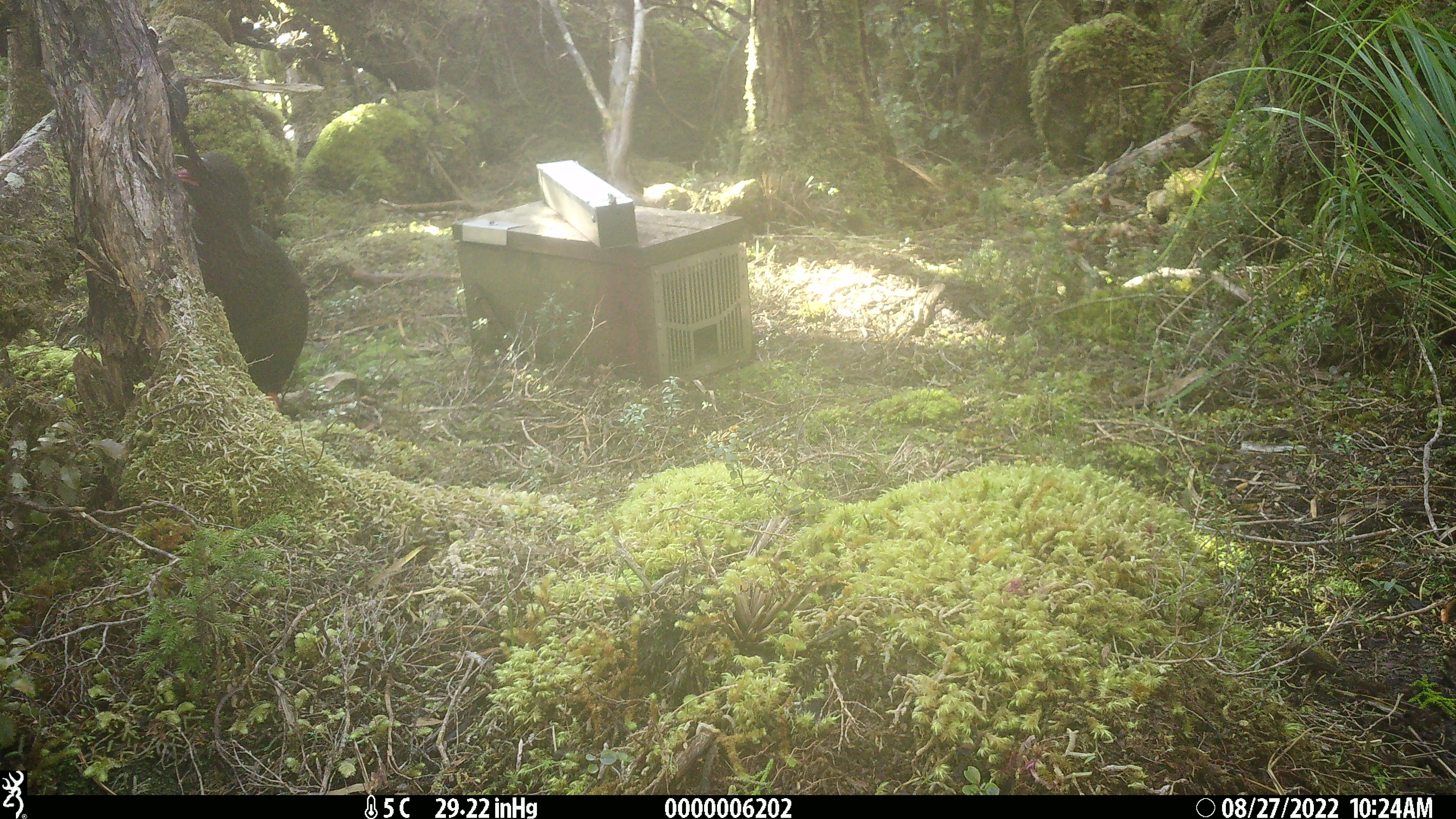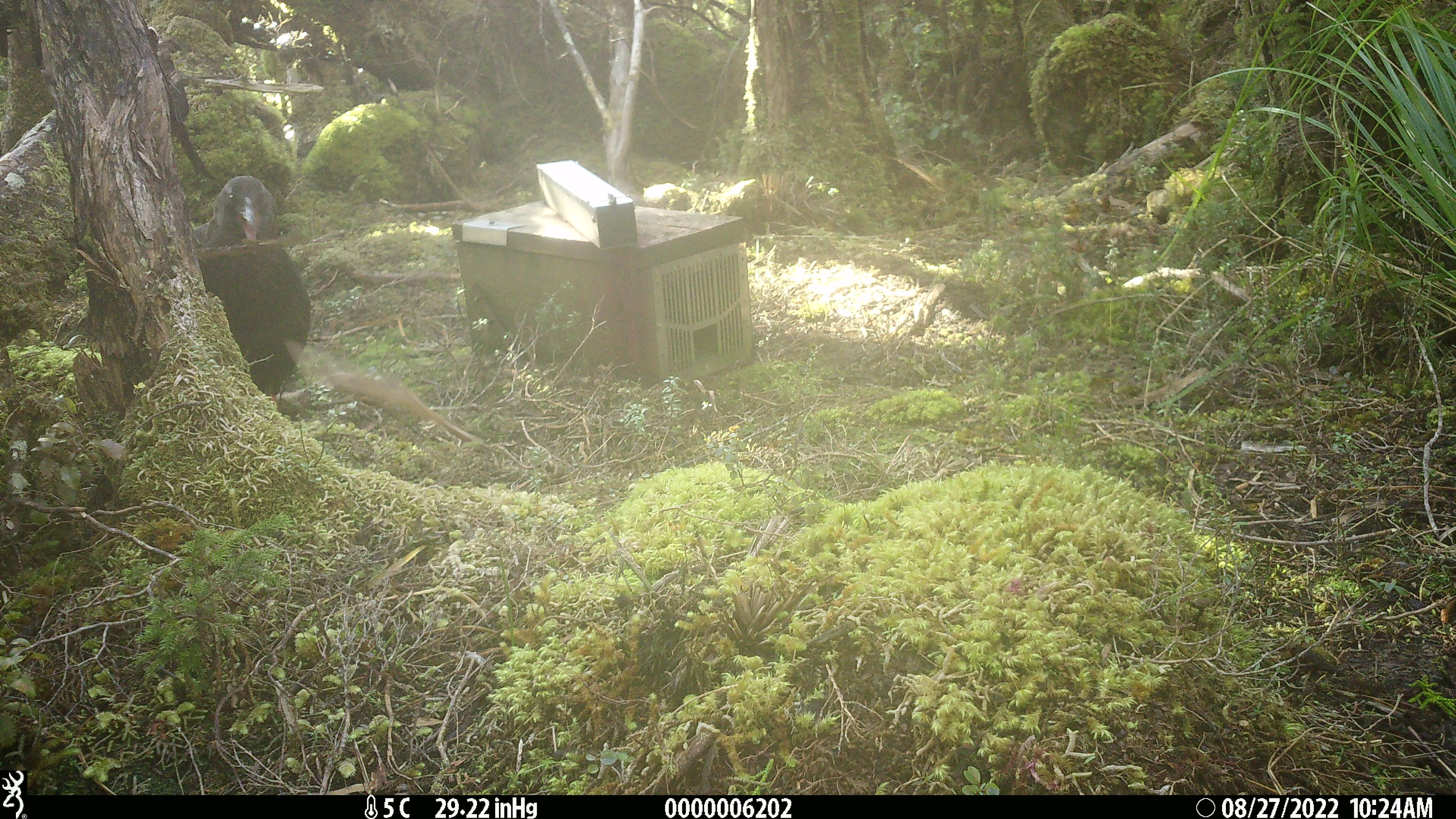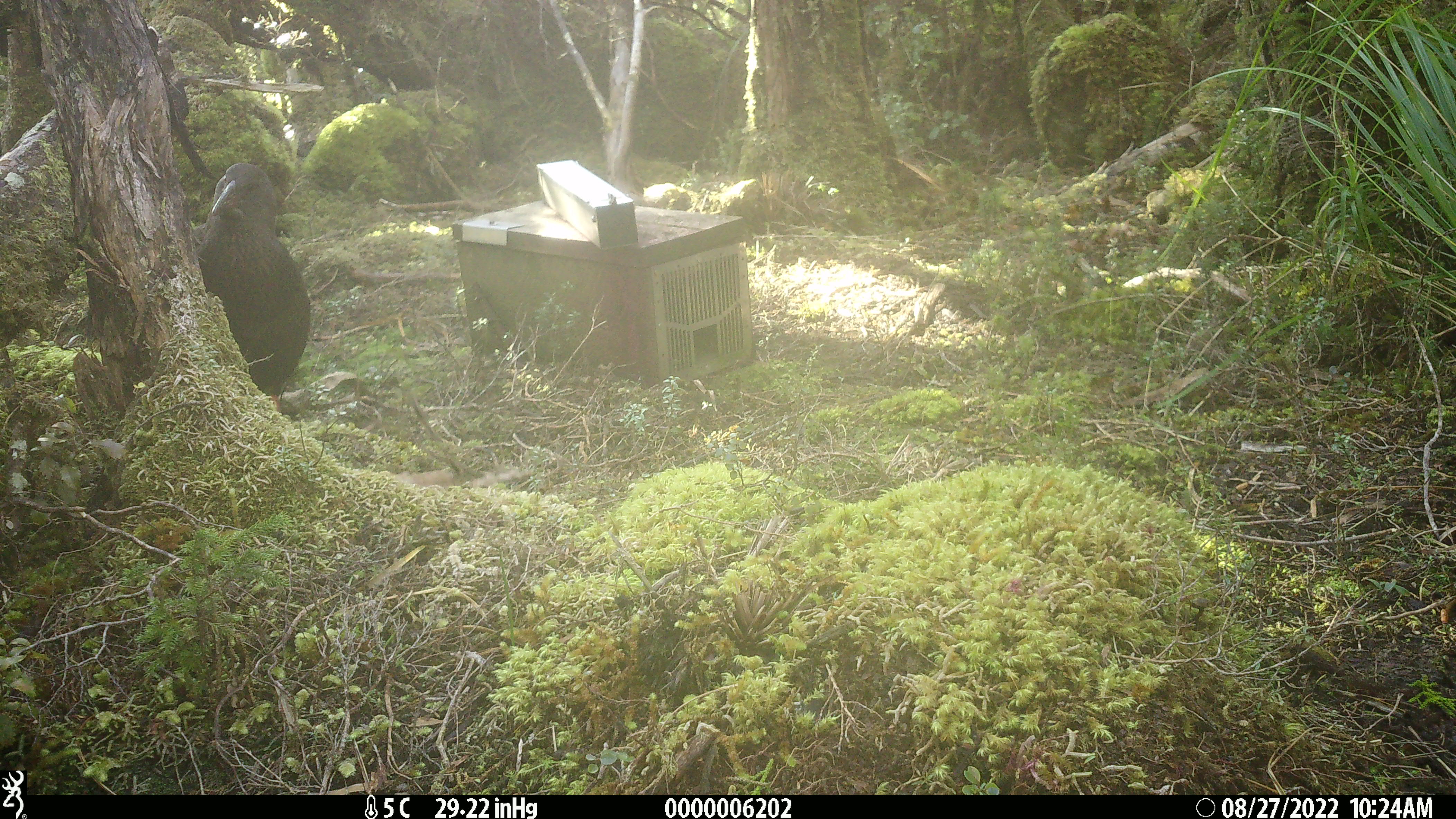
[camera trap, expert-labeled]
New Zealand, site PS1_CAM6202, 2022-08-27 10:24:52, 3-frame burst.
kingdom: Animalia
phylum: Chordata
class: Aves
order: Gruiformes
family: Rallidae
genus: Gallirallus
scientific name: Gallirallus australis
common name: weka